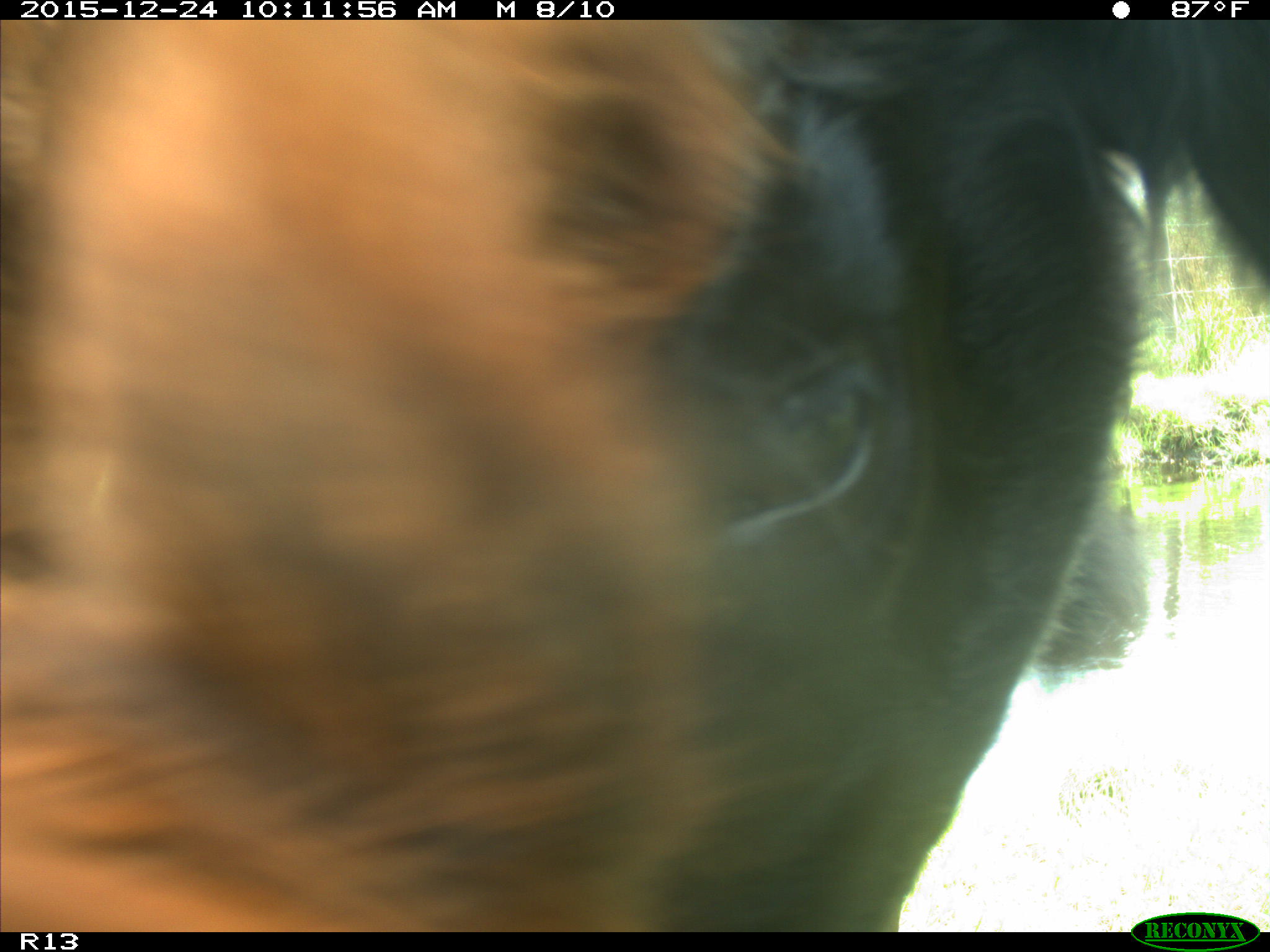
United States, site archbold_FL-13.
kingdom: Animalia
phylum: Chordata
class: Mammalia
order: Artiodactyla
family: Bovidae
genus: Bos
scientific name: Bos taurus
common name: domestic cow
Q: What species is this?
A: Bos taurus (domestic cow).